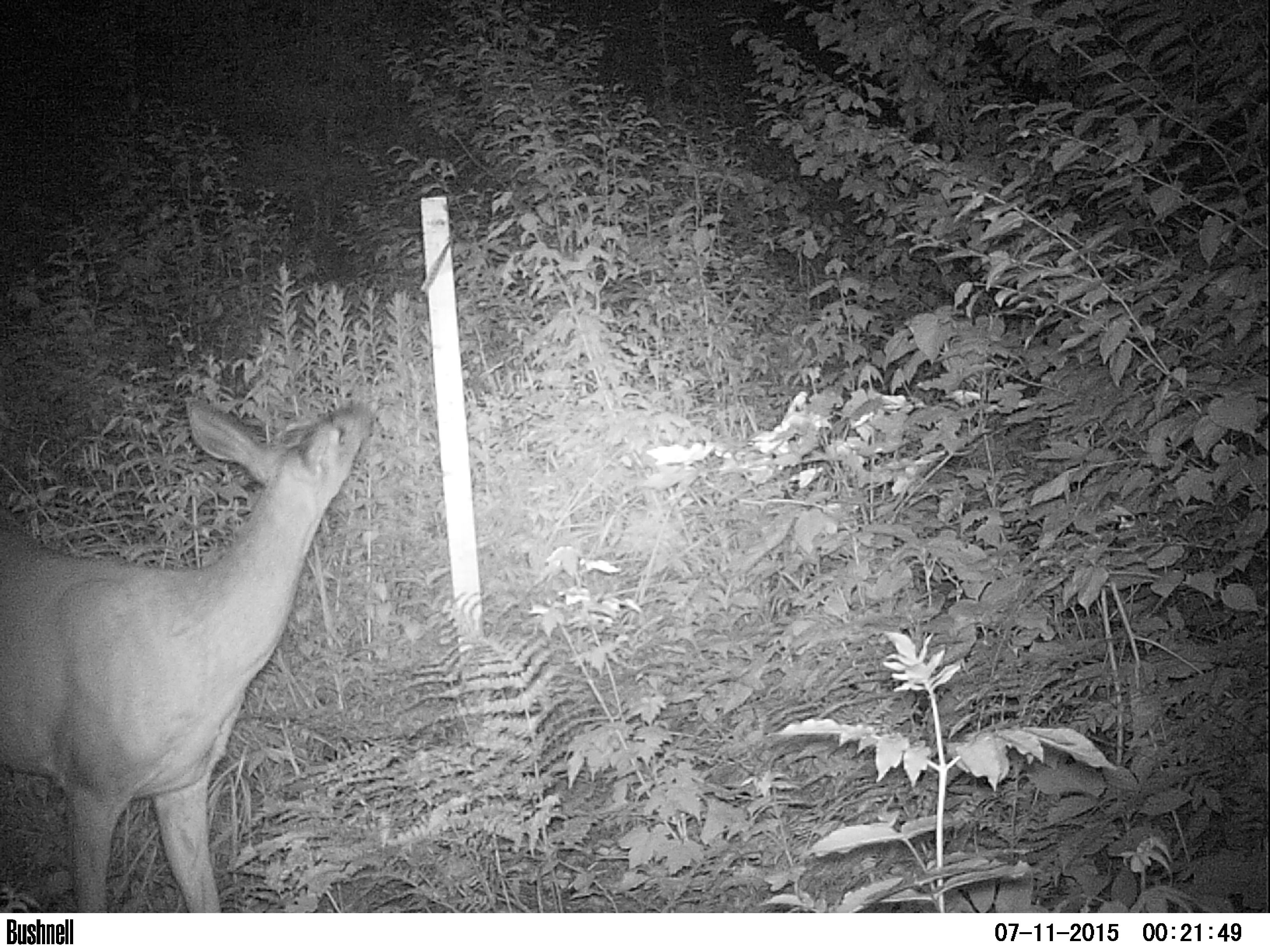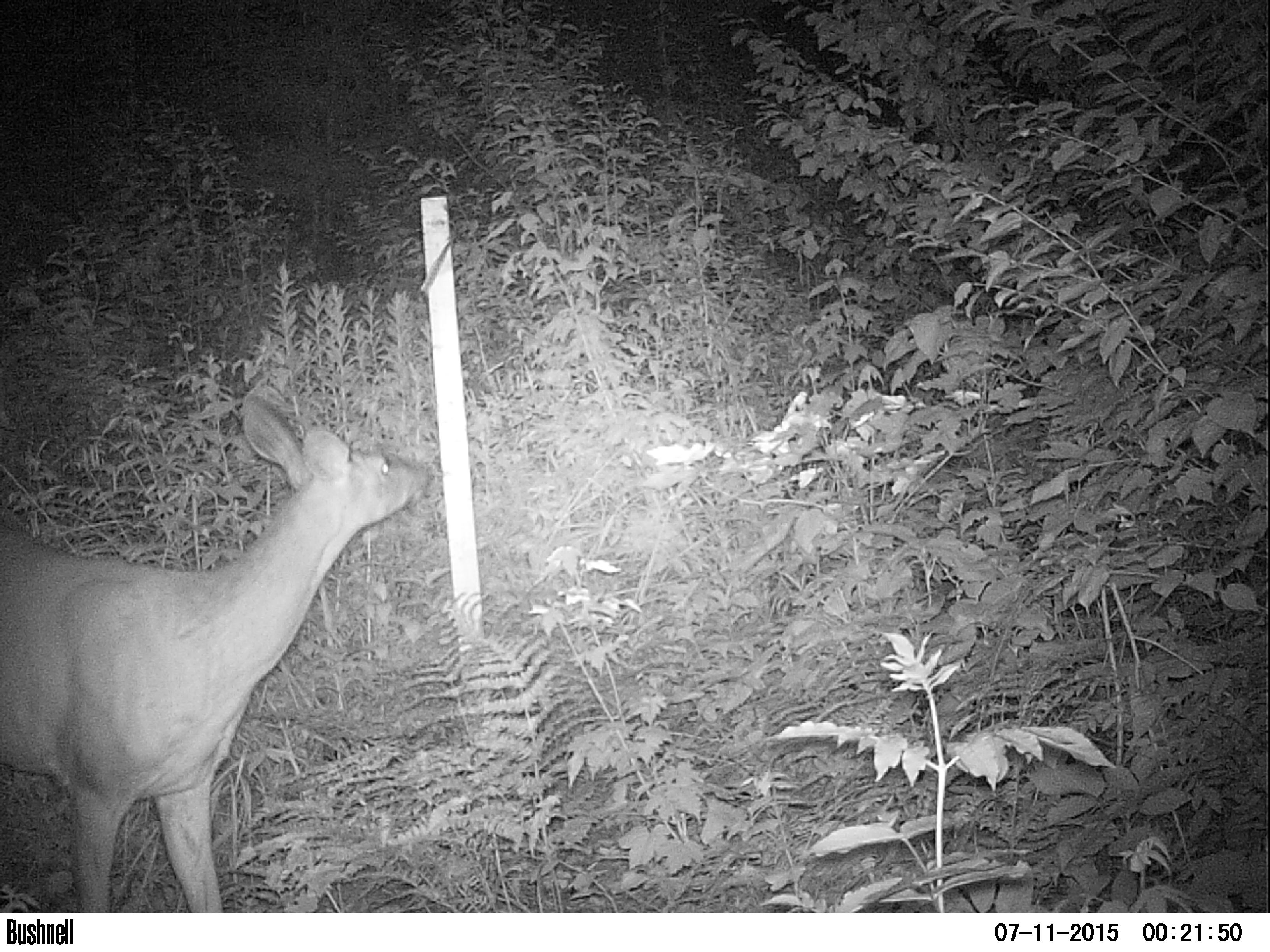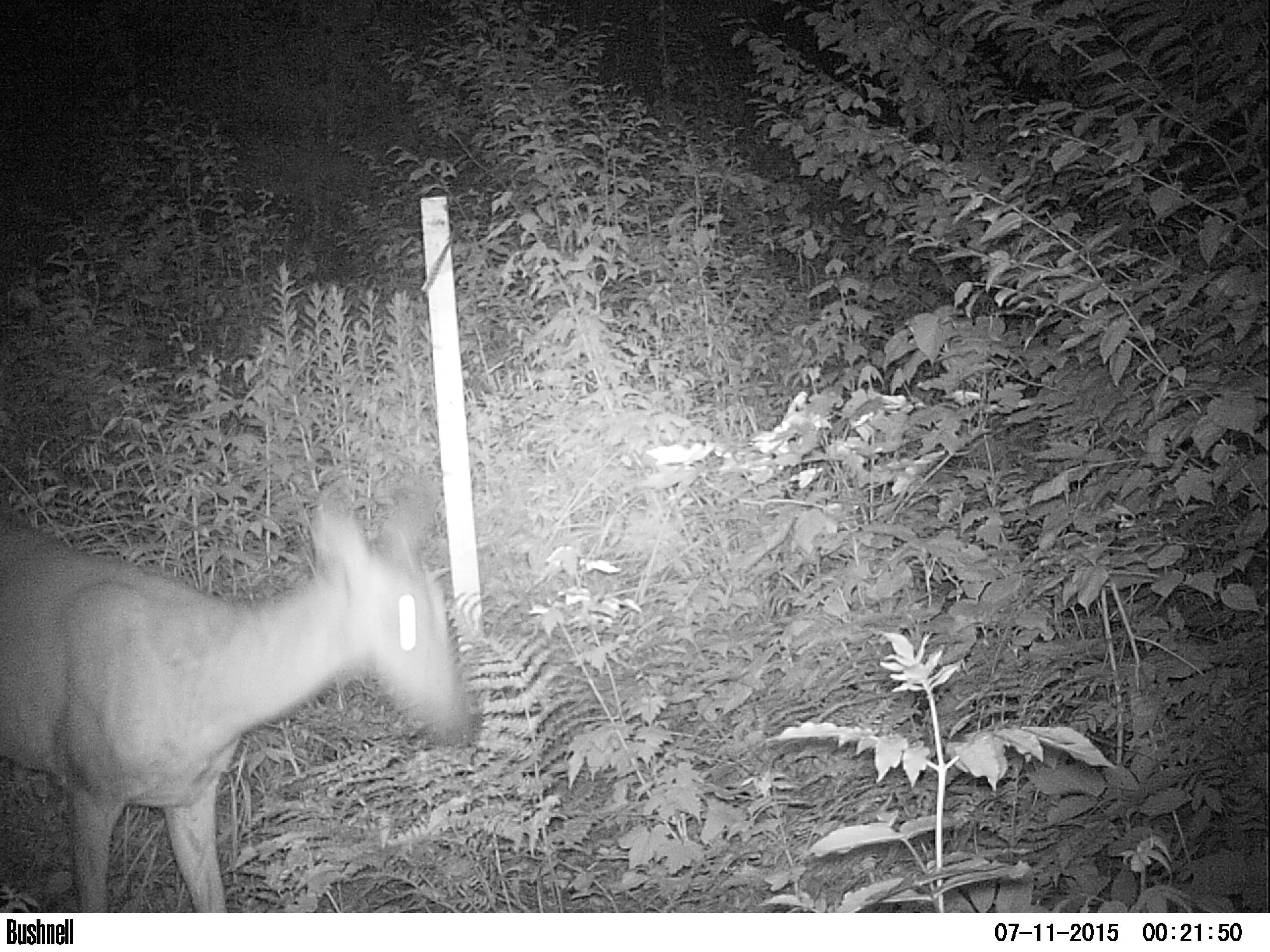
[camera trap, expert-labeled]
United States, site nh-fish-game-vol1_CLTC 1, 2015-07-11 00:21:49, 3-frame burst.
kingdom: Animalia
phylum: Chordata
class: Mammalia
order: Artiodactyla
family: Cervidae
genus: Odocoileus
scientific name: Odocoileus virginianus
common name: white-tailed deer